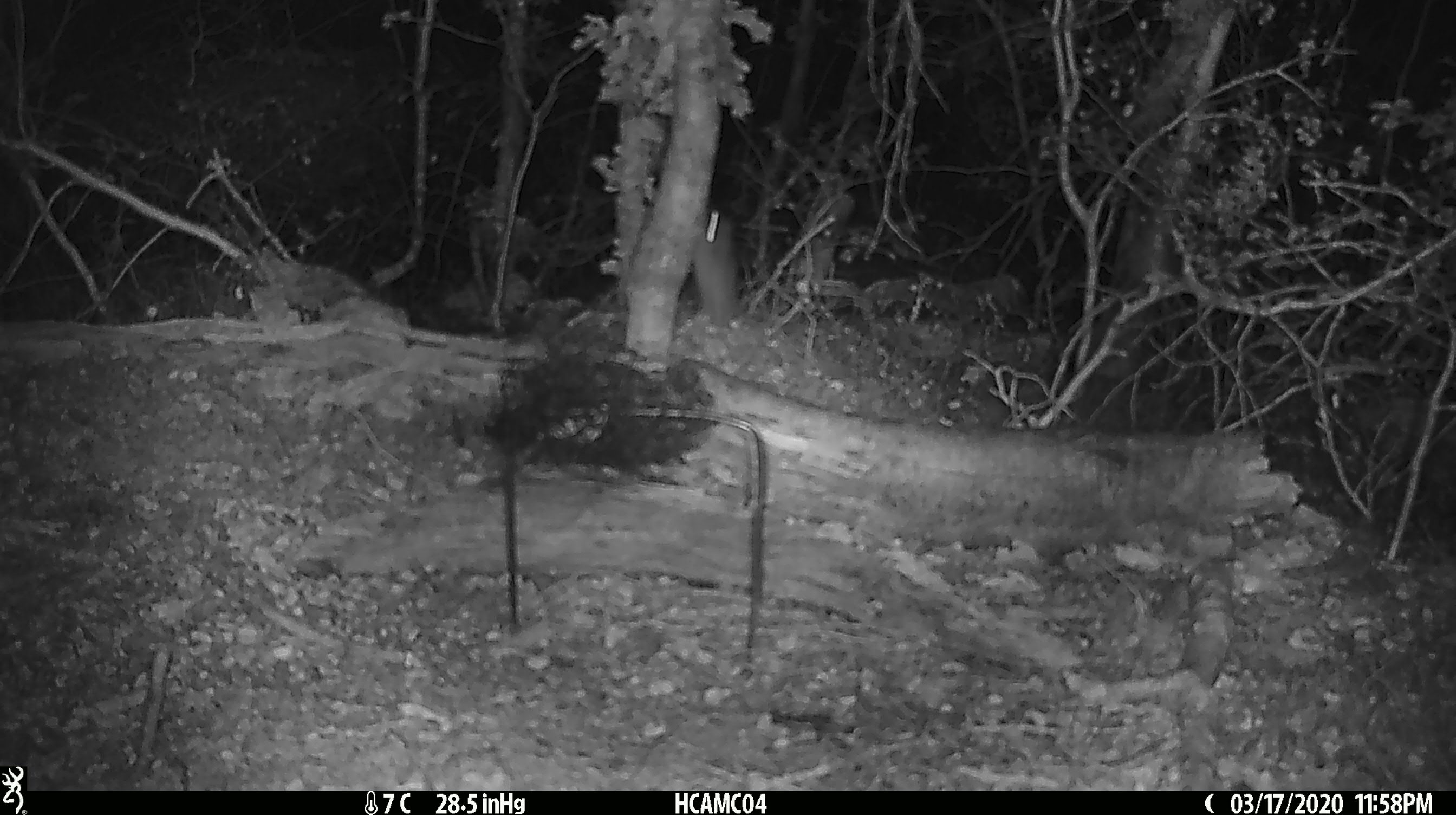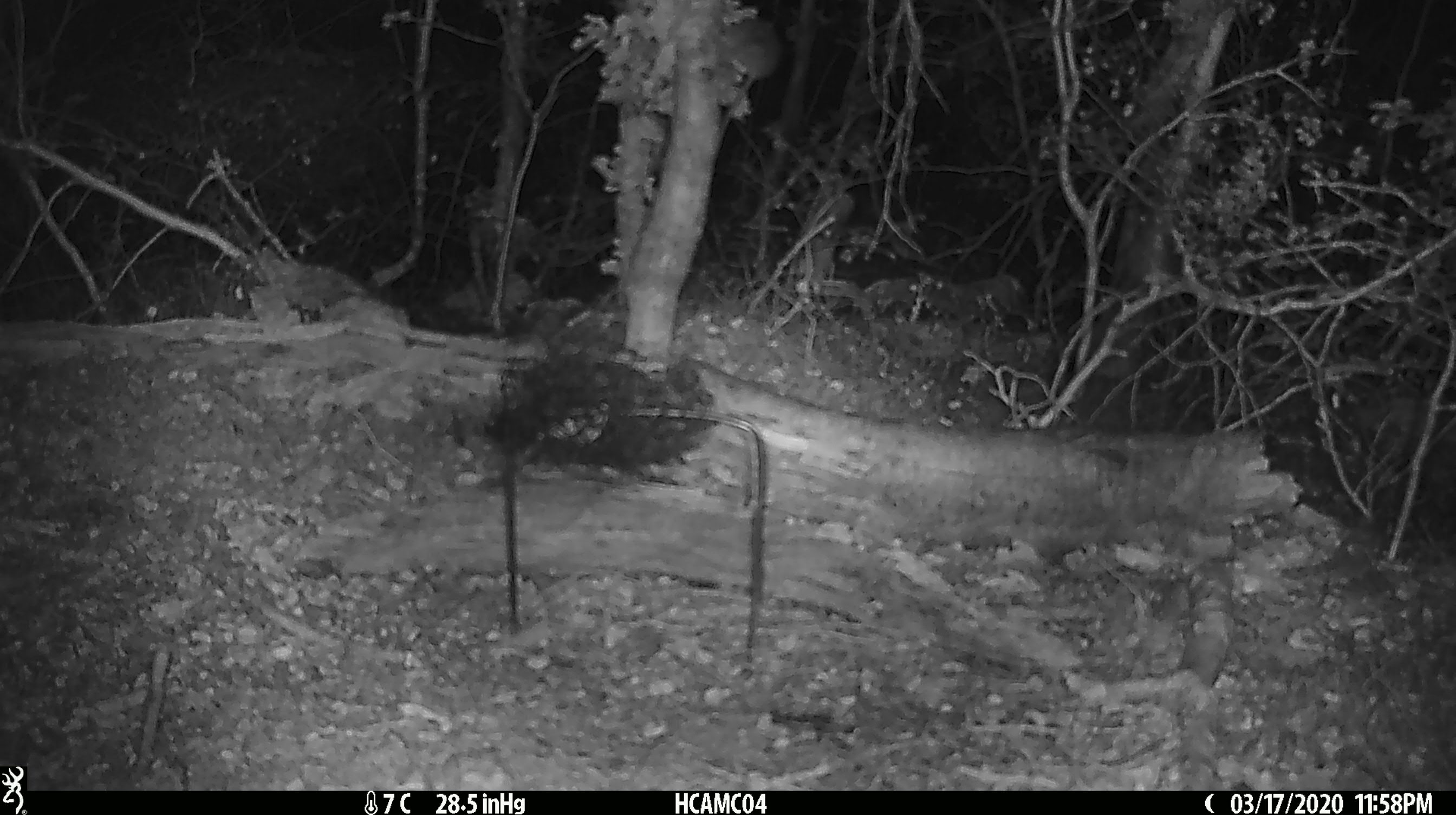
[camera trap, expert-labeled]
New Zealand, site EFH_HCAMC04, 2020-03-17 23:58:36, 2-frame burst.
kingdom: Animalia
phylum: Chordata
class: Mammalia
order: Rodentia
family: Muridae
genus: Mus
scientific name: Mus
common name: mouse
Mouse (Mus).